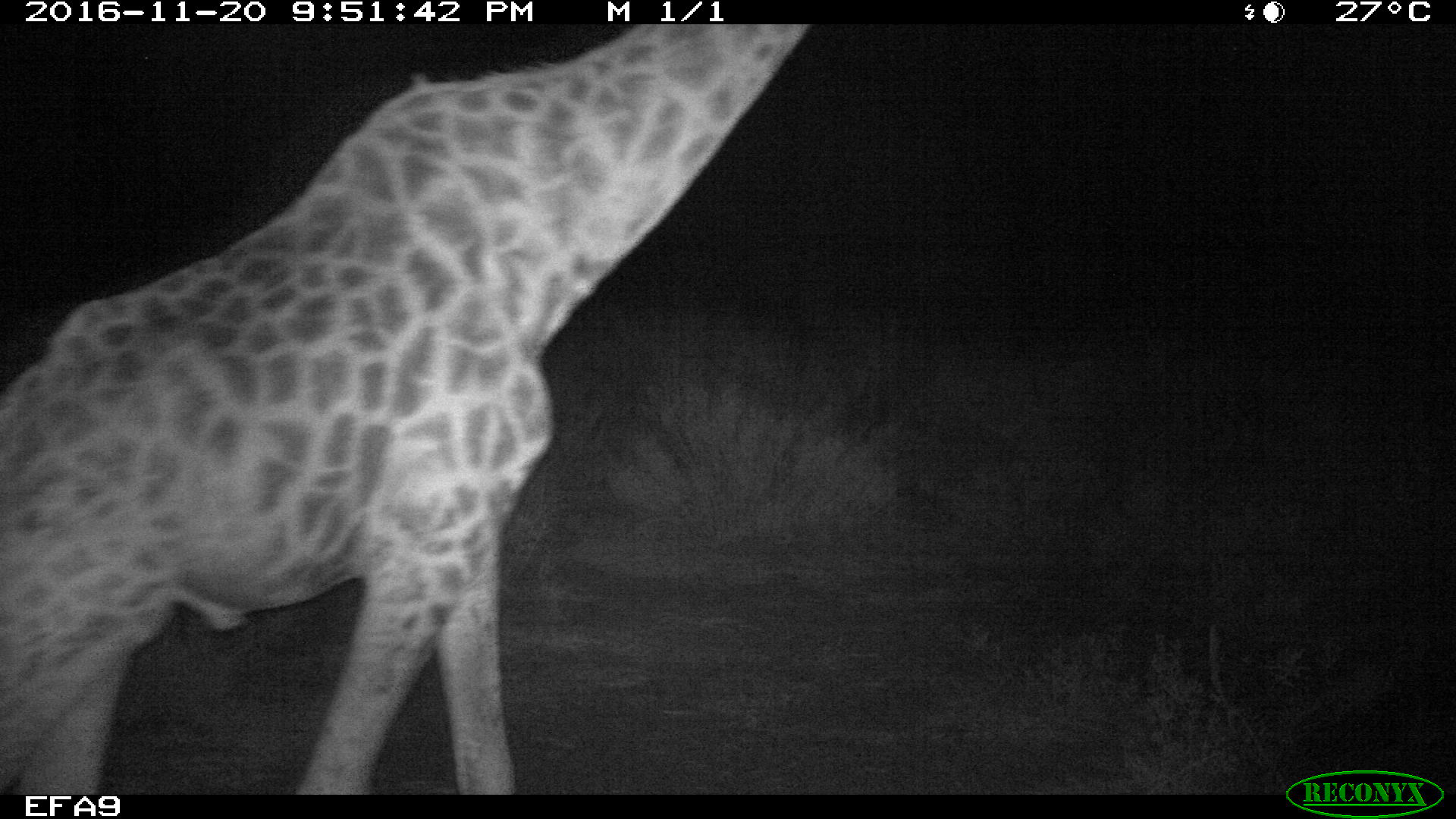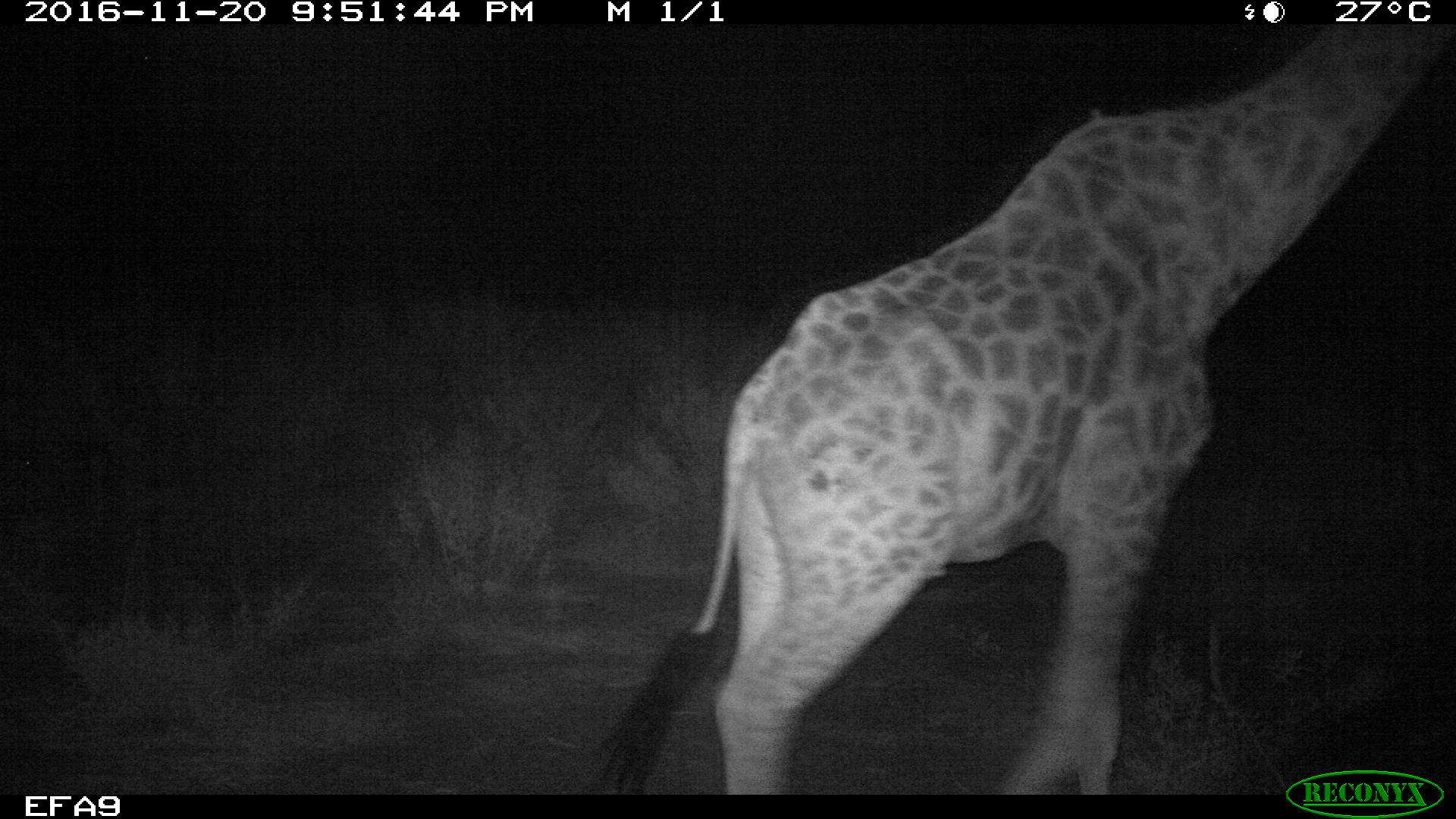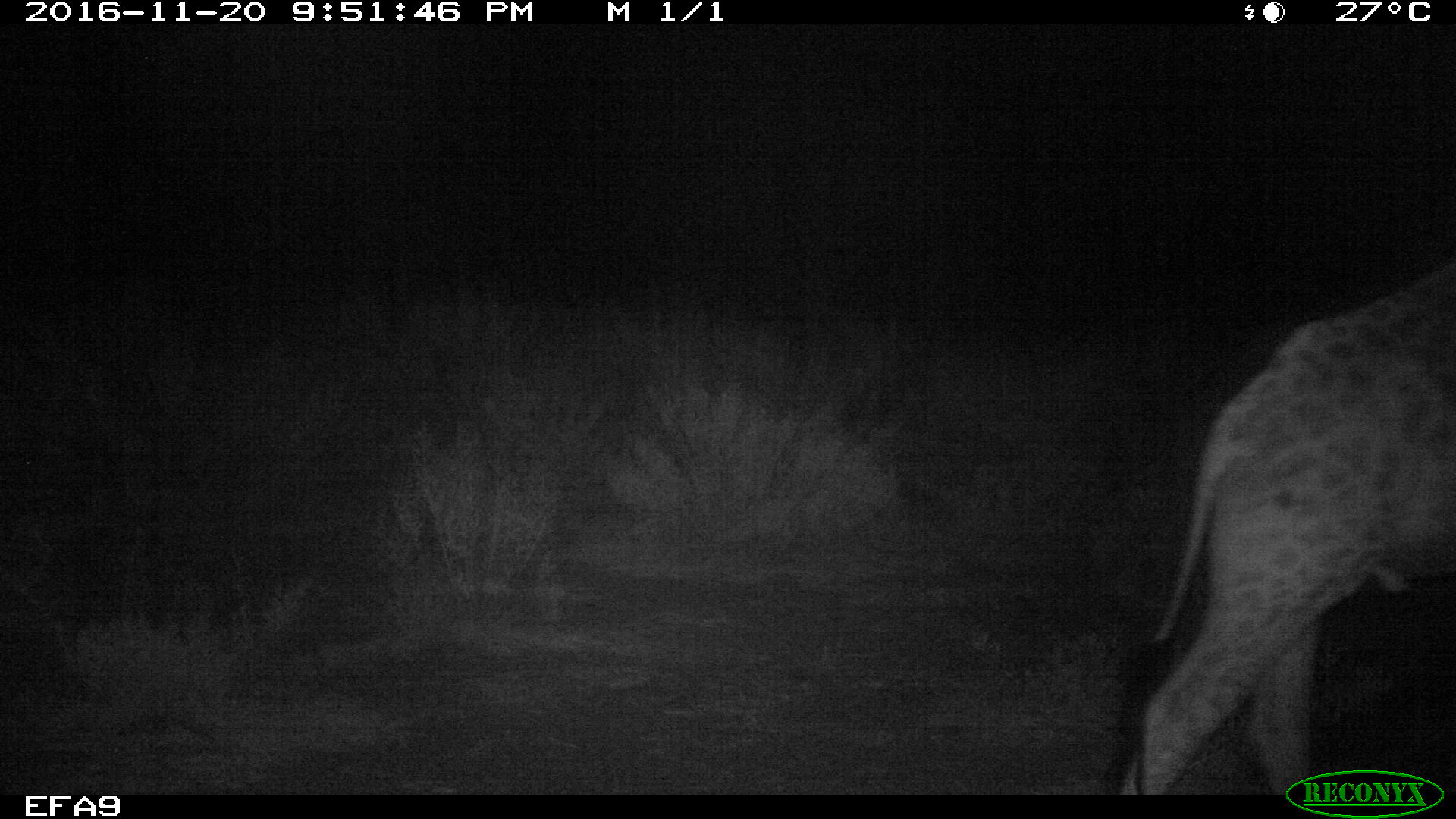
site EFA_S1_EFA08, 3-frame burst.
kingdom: Animalia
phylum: Chordata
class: Mammalia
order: Artiodactyla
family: Giraffidae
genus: Giraffa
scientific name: Giraffa camelopardalis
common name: giraffe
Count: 1.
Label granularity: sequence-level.